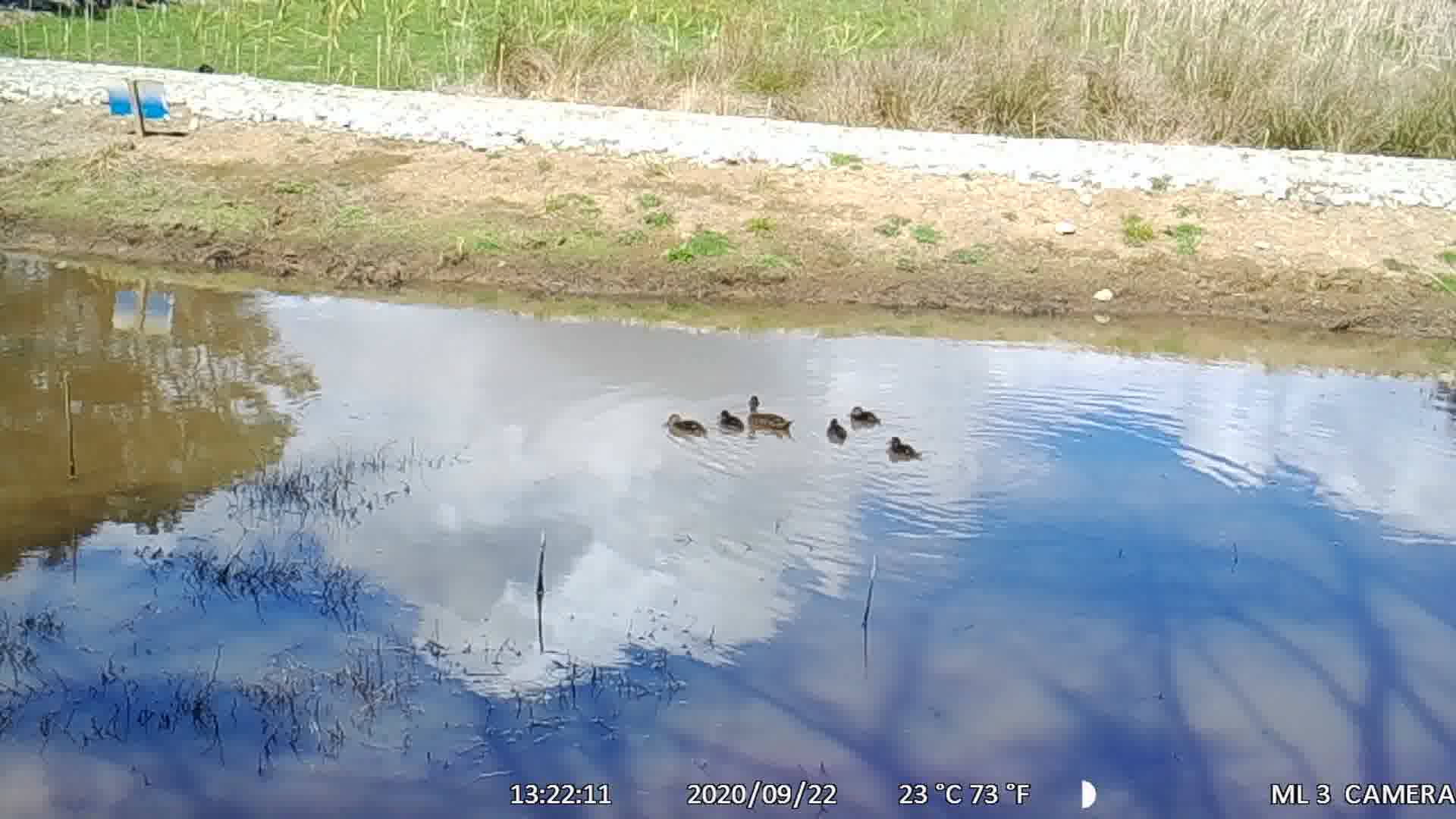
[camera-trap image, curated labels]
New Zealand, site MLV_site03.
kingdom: Animalia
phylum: Chordata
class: Aves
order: Anseriformes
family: Anatidae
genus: Anas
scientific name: Anas chlorotis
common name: brown teal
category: pateke